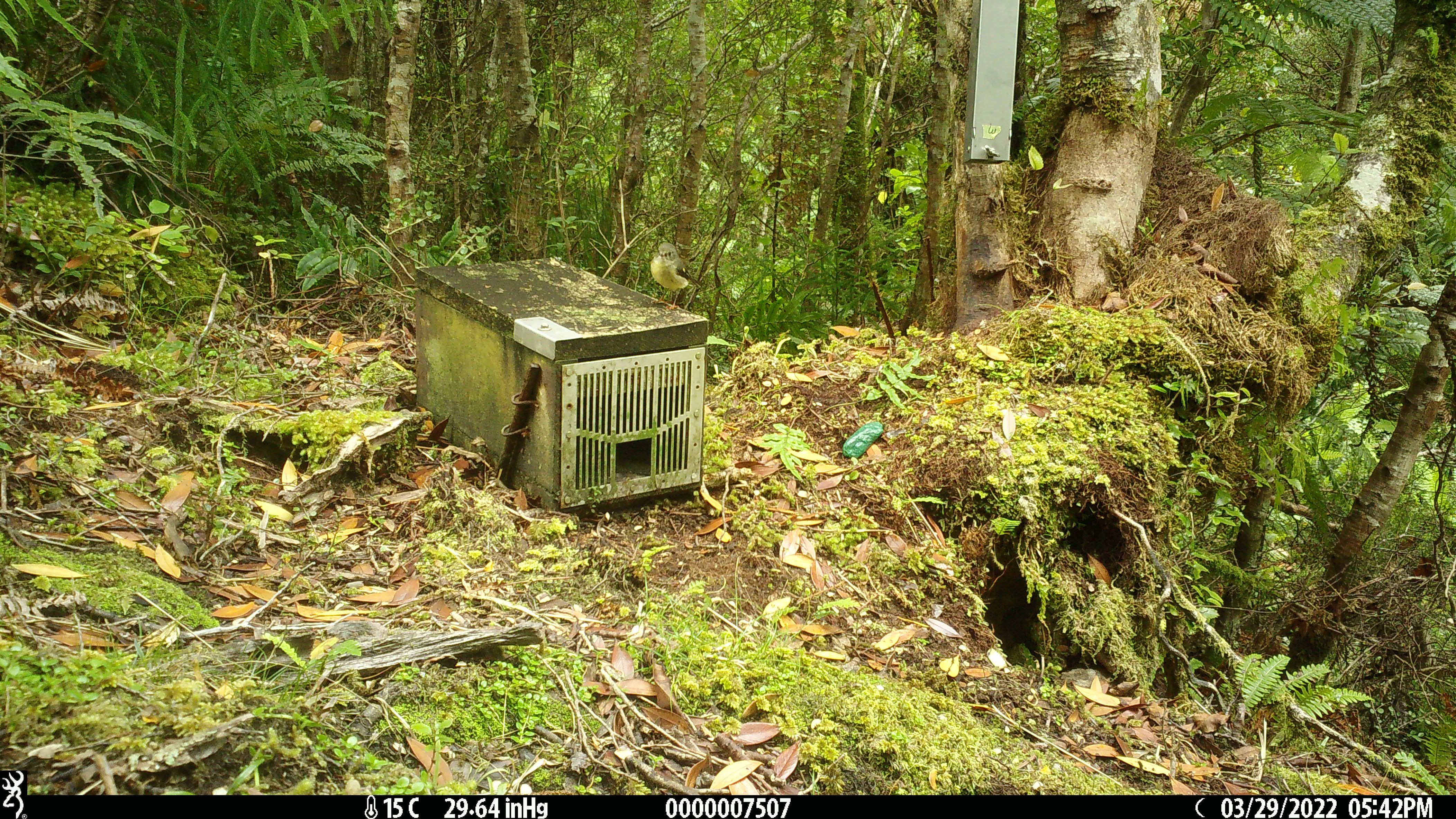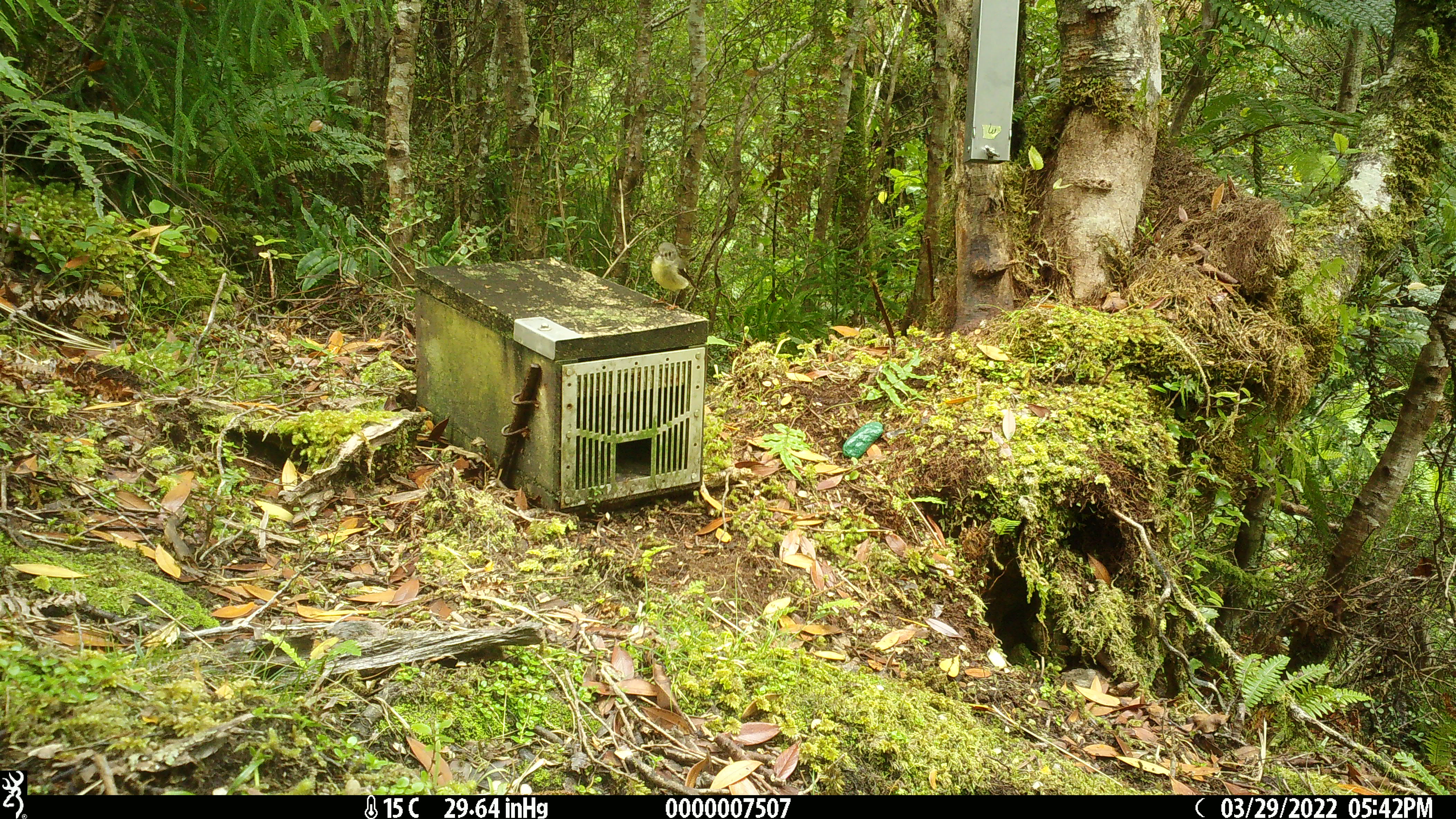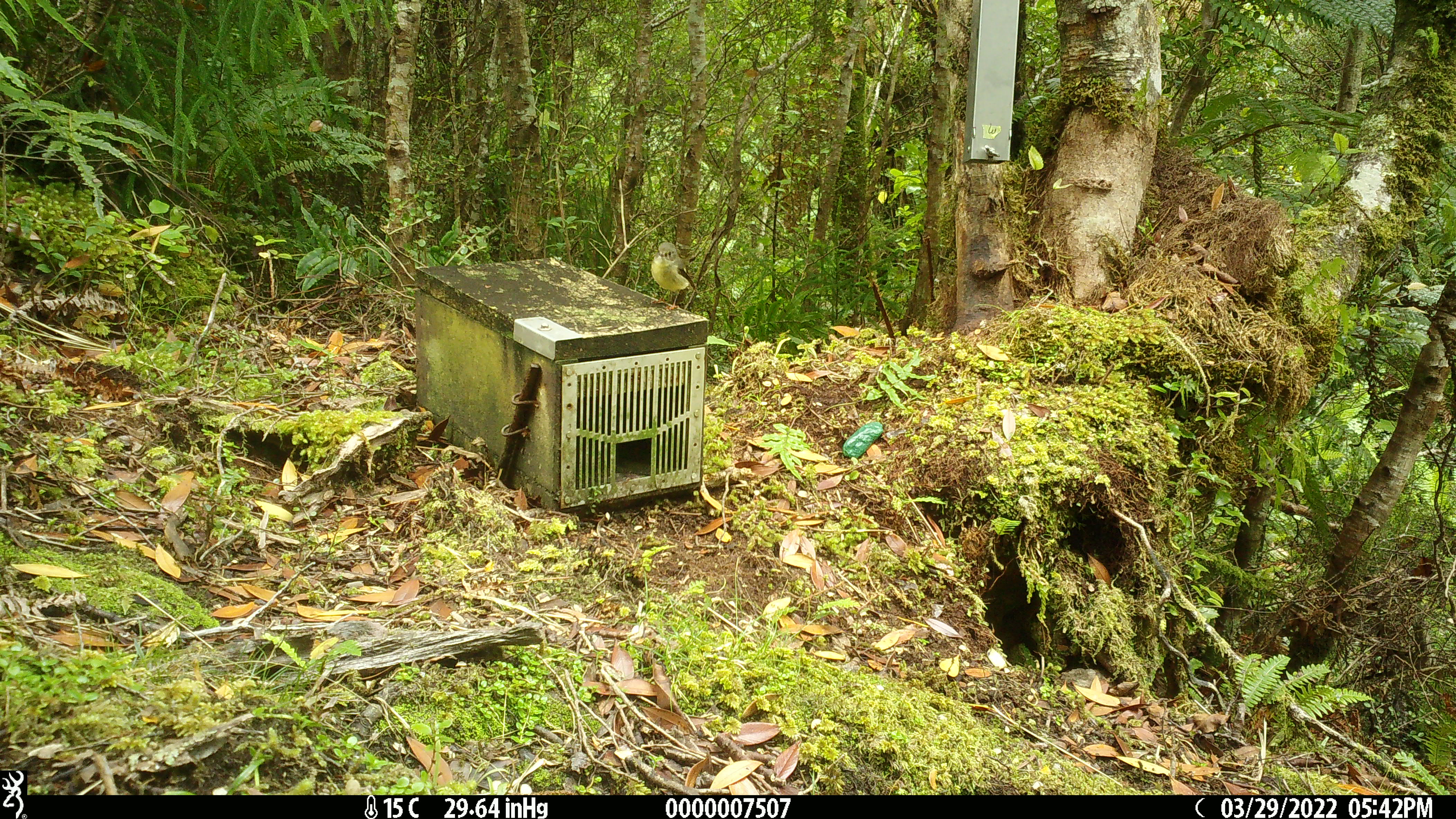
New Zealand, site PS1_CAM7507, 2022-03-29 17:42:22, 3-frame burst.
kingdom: Animalia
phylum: Chordata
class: Aves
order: Passeriformes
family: Petroicidae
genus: Petroica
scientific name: Petroica macrocephala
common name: tomtit